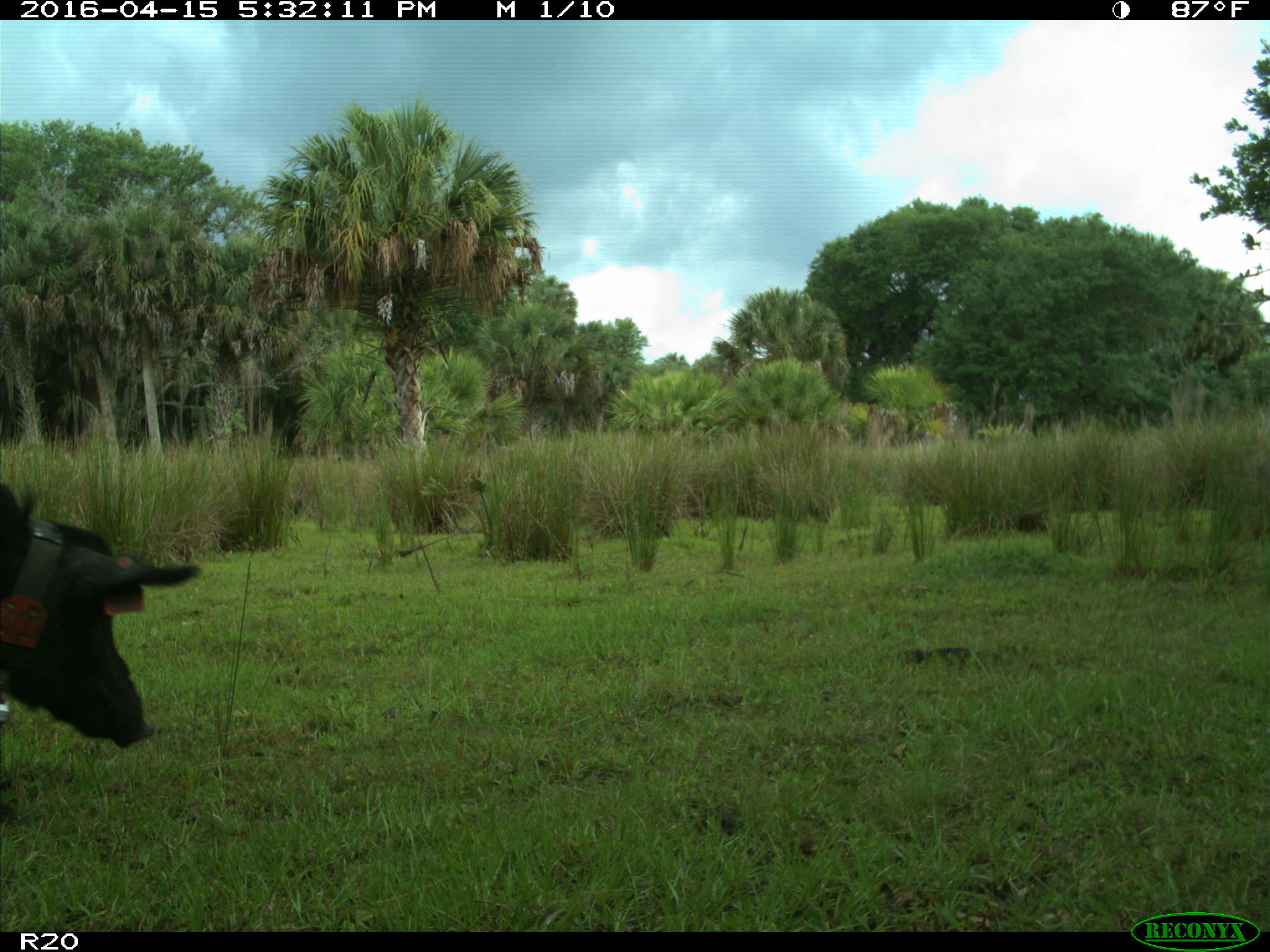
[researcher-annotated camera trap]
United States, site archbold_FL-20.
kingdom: Animalia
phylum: Chordata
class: Mammalia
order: Artiodactyla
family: Suidae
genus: Sus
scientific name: Sus scrofa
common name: wild boar